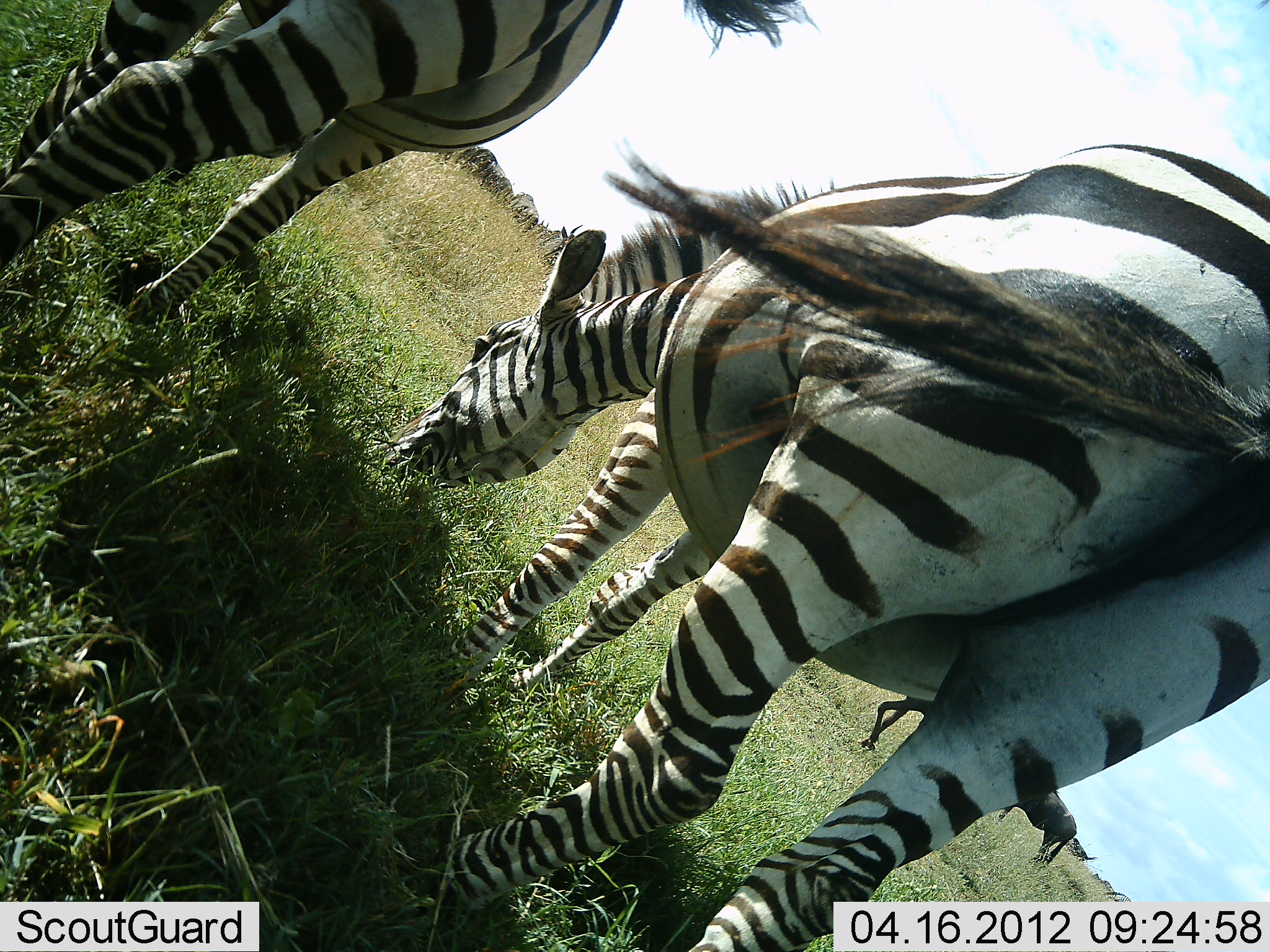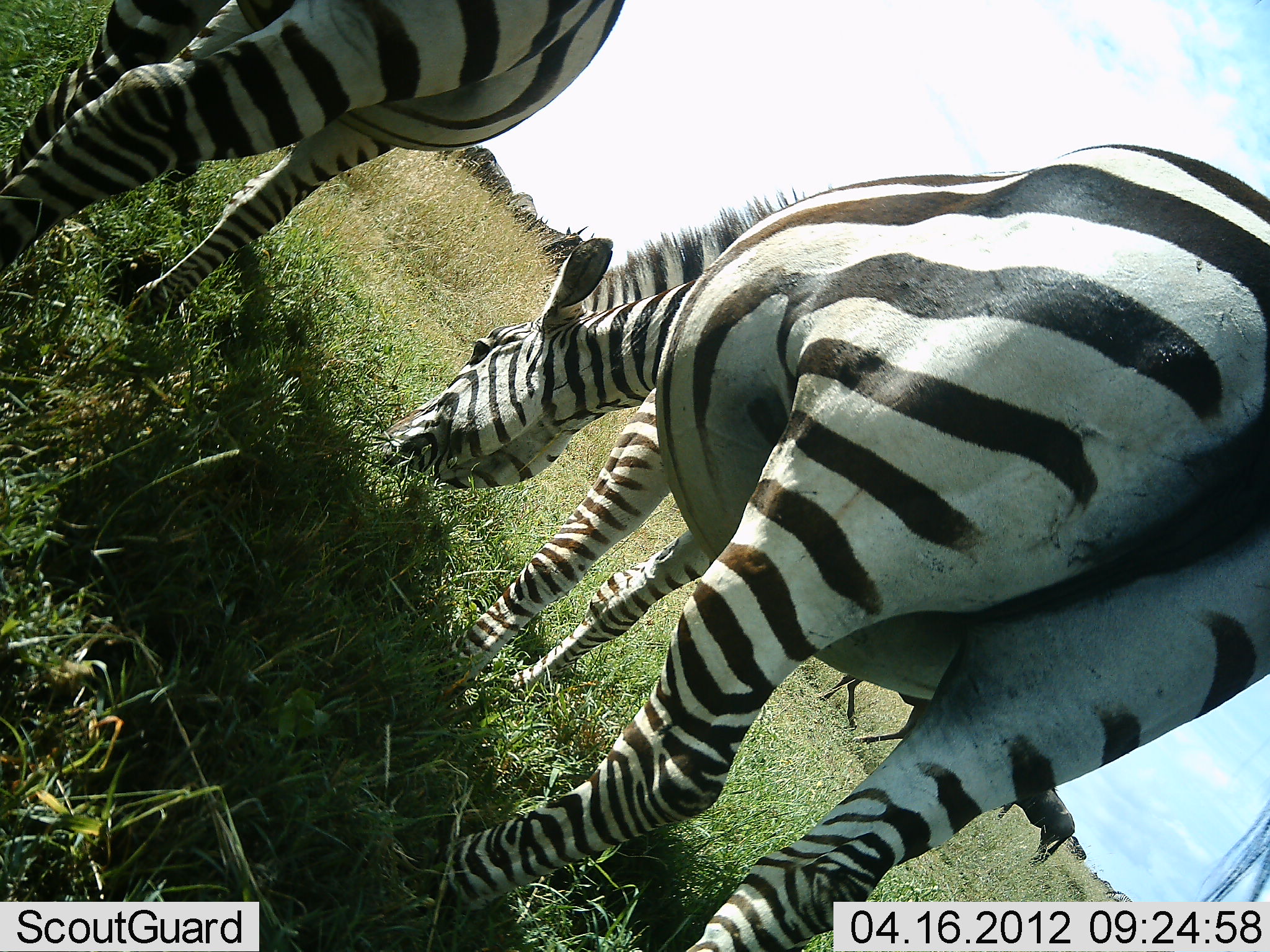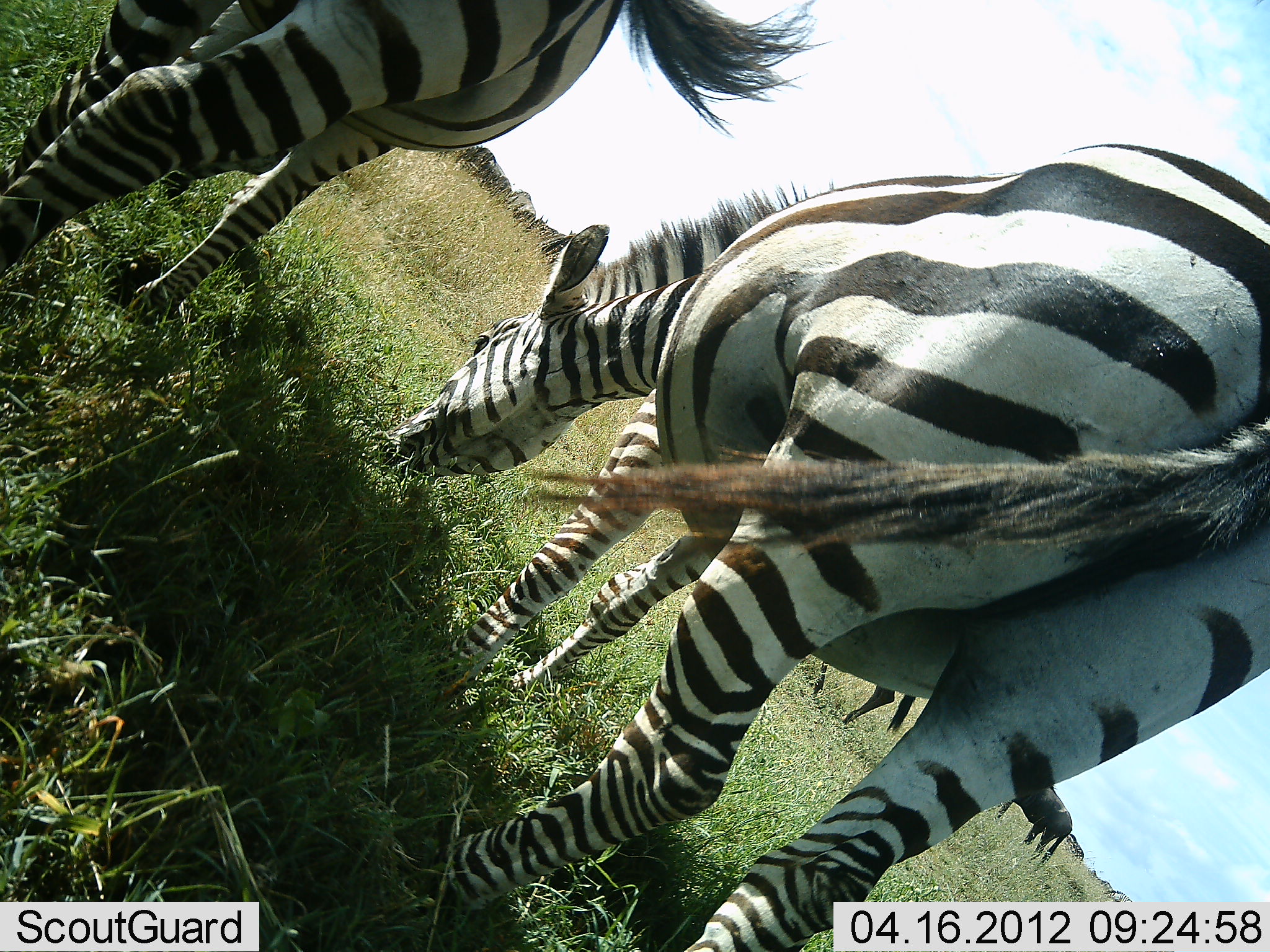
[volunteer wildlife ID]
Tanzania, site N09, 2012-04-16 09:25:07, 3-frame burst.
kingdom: Animalia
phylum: Chordata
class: Mammalia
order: Artiodactyla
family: Bovidae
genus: Connochaetes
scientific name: Connochaetes taurinus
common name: blue wildebeest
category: wildebeest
Wildebeest (blue wildebeest) (Connochaetes taurinus), count 4. Behavior (volunteer vote fractions): standing 63%, resting 5%, moving 63%, interacting 5%. Young present (vote fraction): 0%. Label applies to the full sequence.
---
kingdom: Animalia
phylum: Chordata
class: Mammalia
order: Perissodactyla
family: Equidae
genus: Equus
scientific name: Equus quagga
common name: plains zebra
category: zebra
Zebra (plains zebra) (Equus quagga), count 2. Behavior (volunteer vote fractions): standing 21%, resting 3%, moving 6%, interacting 3%. Young present (vote fraction): 3%. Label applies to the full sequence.